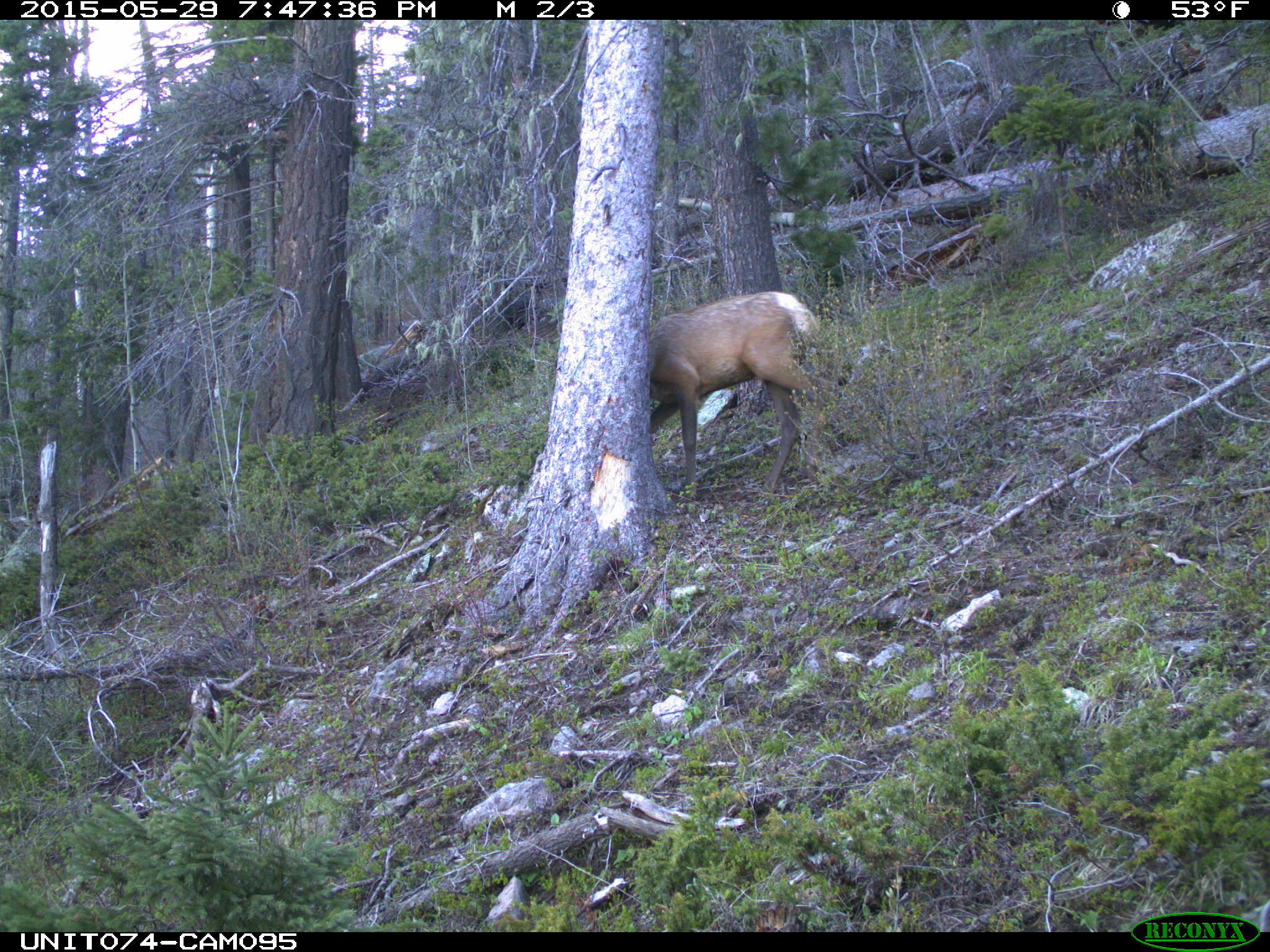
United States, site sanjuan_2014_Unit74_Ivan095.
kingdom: Animalia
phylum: Chordata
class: Mammalia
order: Artiodactyla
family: Cervidae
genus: Cervus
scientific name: Cervus elaphus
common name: red deer